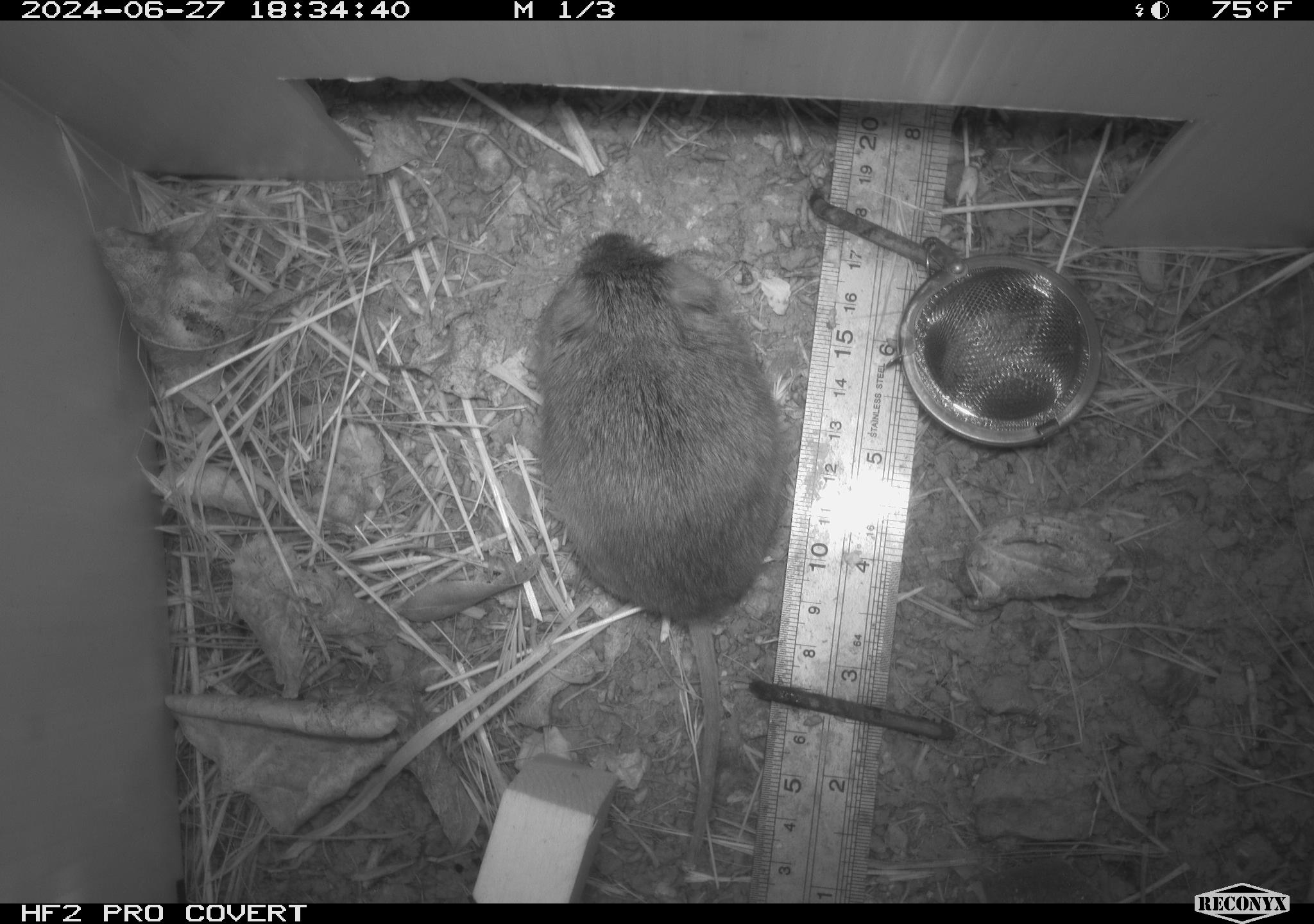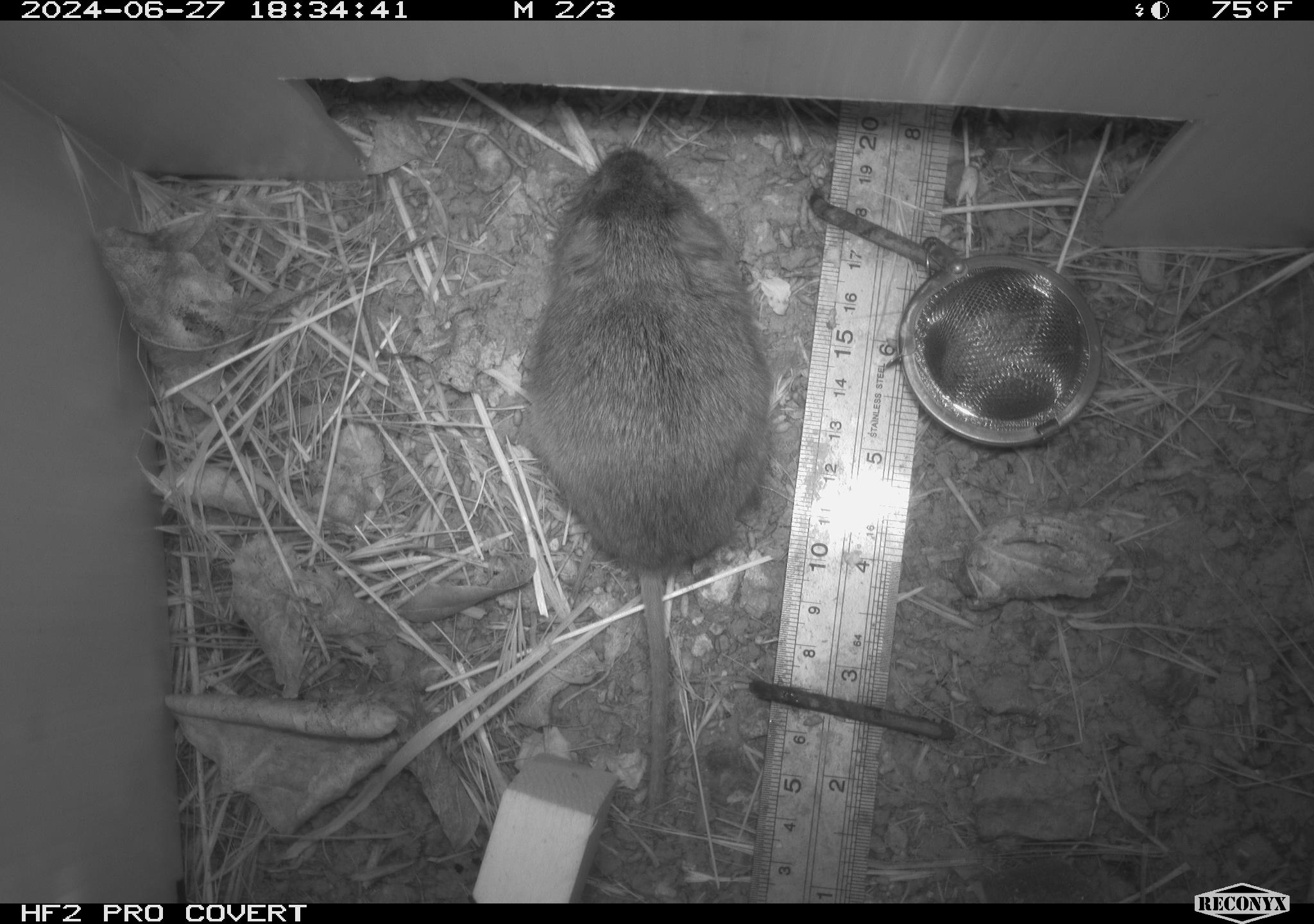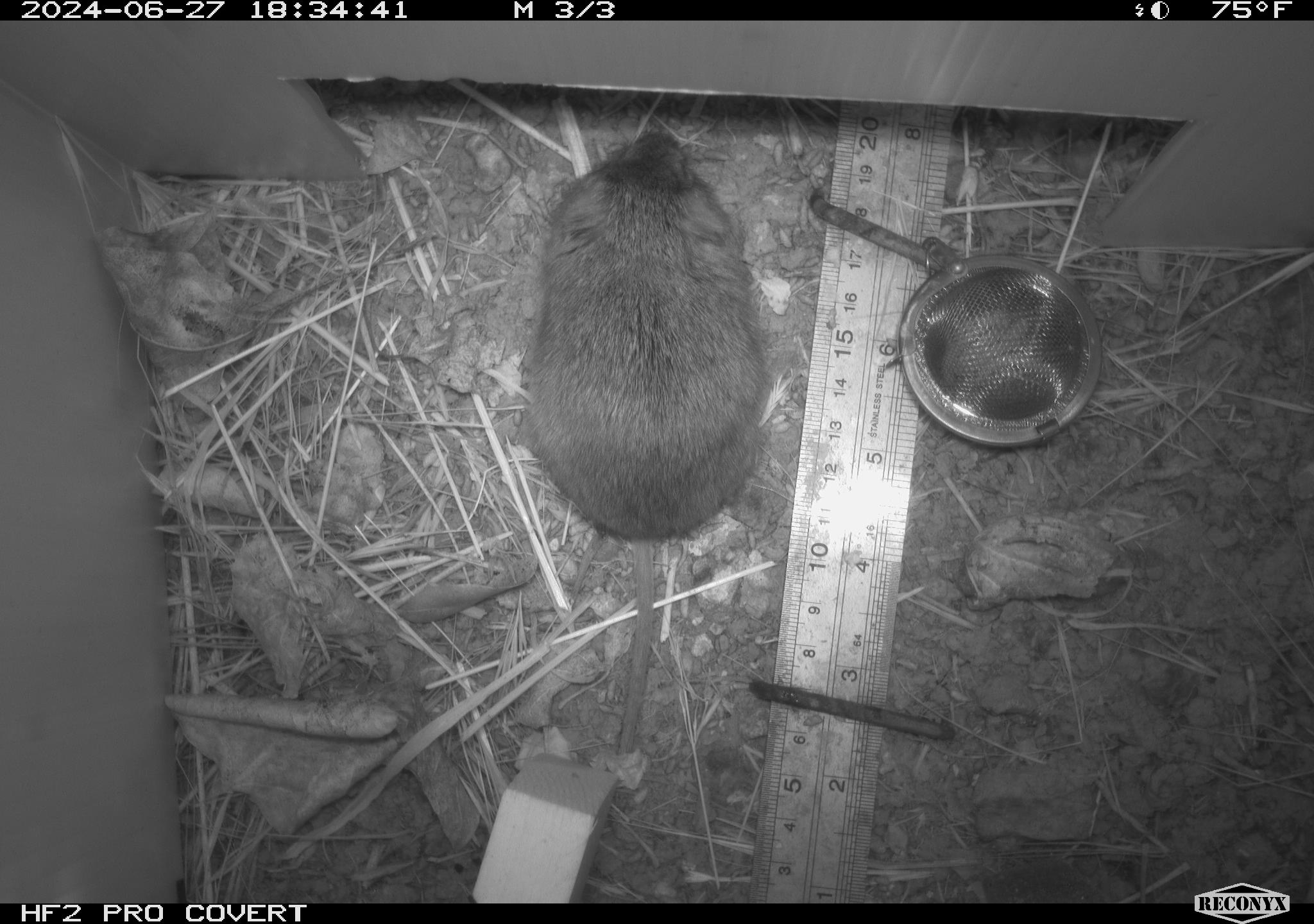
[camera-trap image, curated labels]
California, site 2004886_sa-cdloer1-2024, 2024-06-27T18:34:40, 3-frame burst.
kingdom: Animalia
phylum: Chordata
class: Mammalia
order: Rodentia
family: Cricetidae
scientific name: Arvicolinae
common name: voles, lemmings, and muskrats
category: arvicolinae subfamily